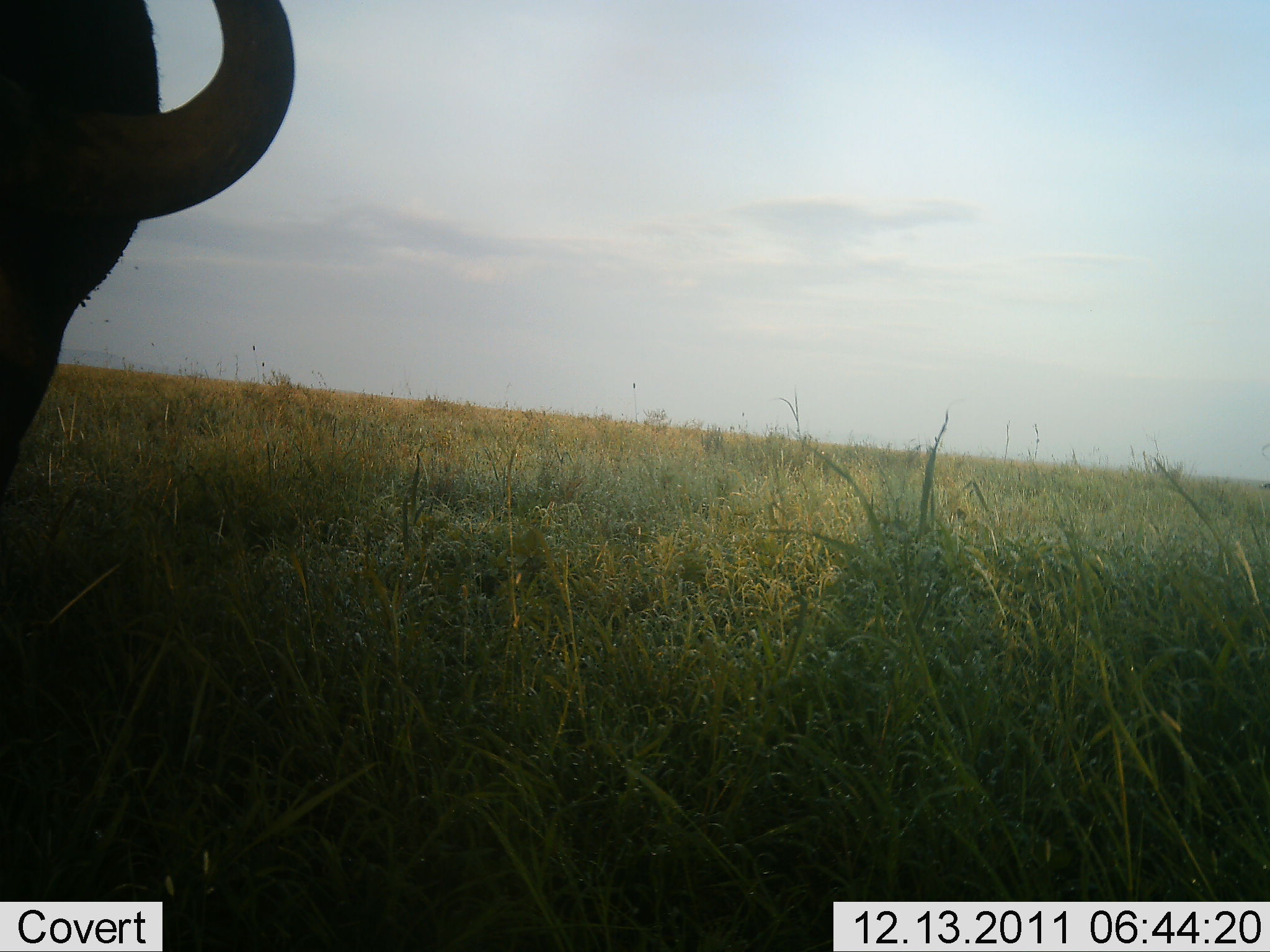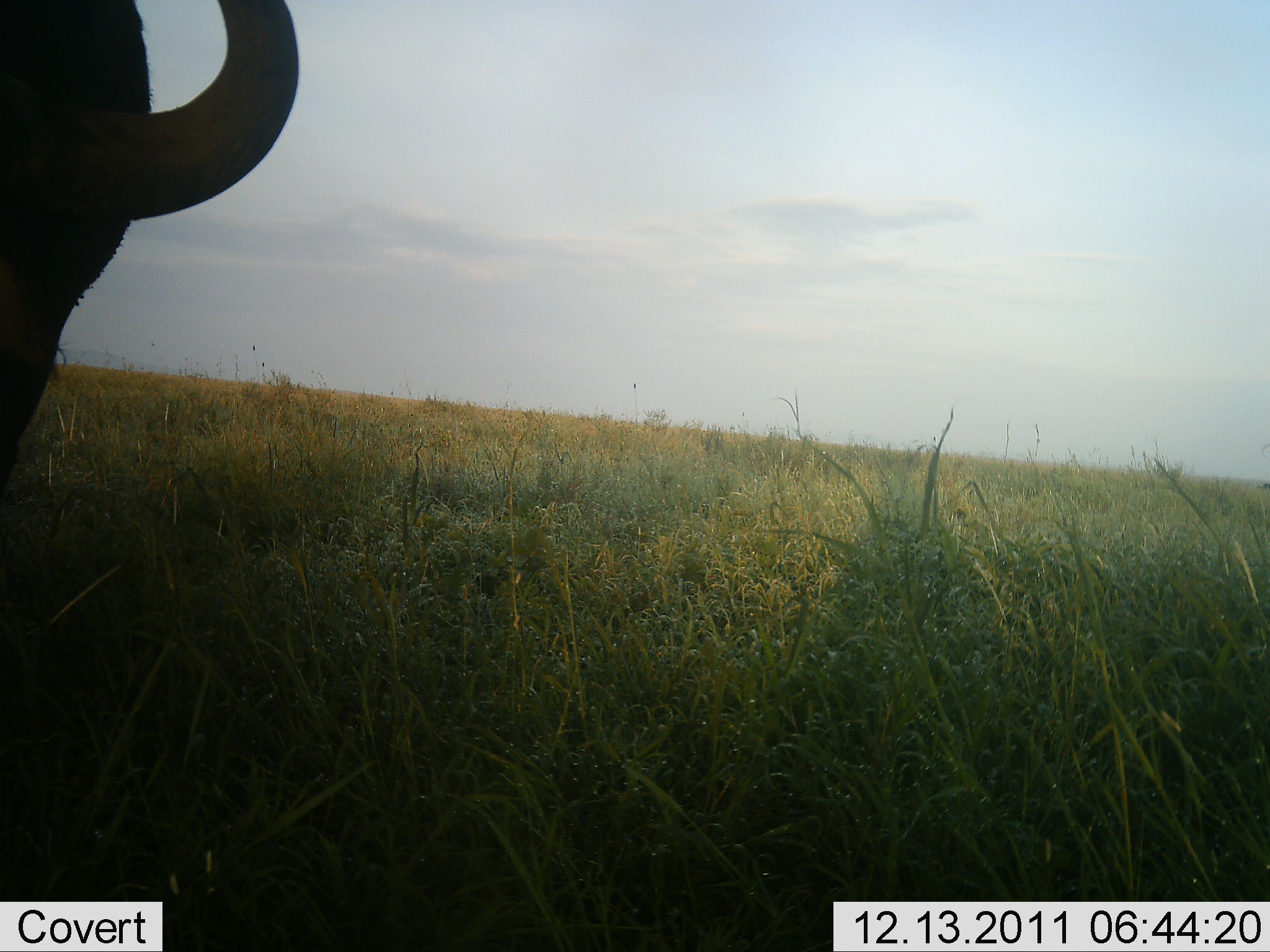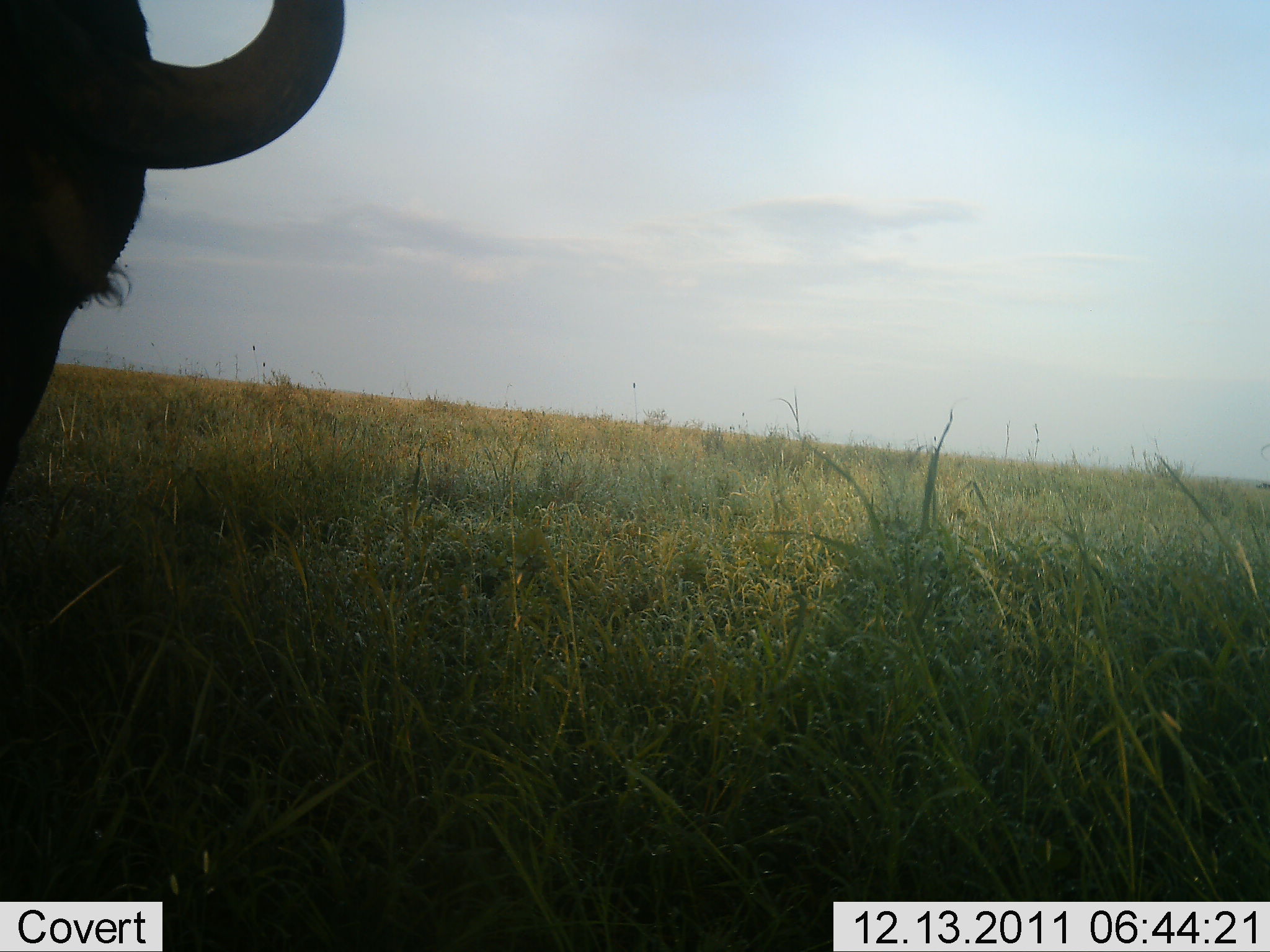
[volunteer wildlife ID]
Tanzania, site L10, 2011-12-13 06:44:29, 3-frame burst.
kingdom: Animalia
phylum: Chordata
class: Mammalia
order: Artiodactyla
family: Bovidae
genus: Connochaetes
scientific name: Connochaetes taurinus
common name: blue wildebeest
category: wildebeest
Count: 1.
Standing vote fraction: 67%.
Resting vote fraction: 0%.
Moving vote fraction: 25%.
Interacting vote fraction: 0%.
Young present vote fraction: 0%.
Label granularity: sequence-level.